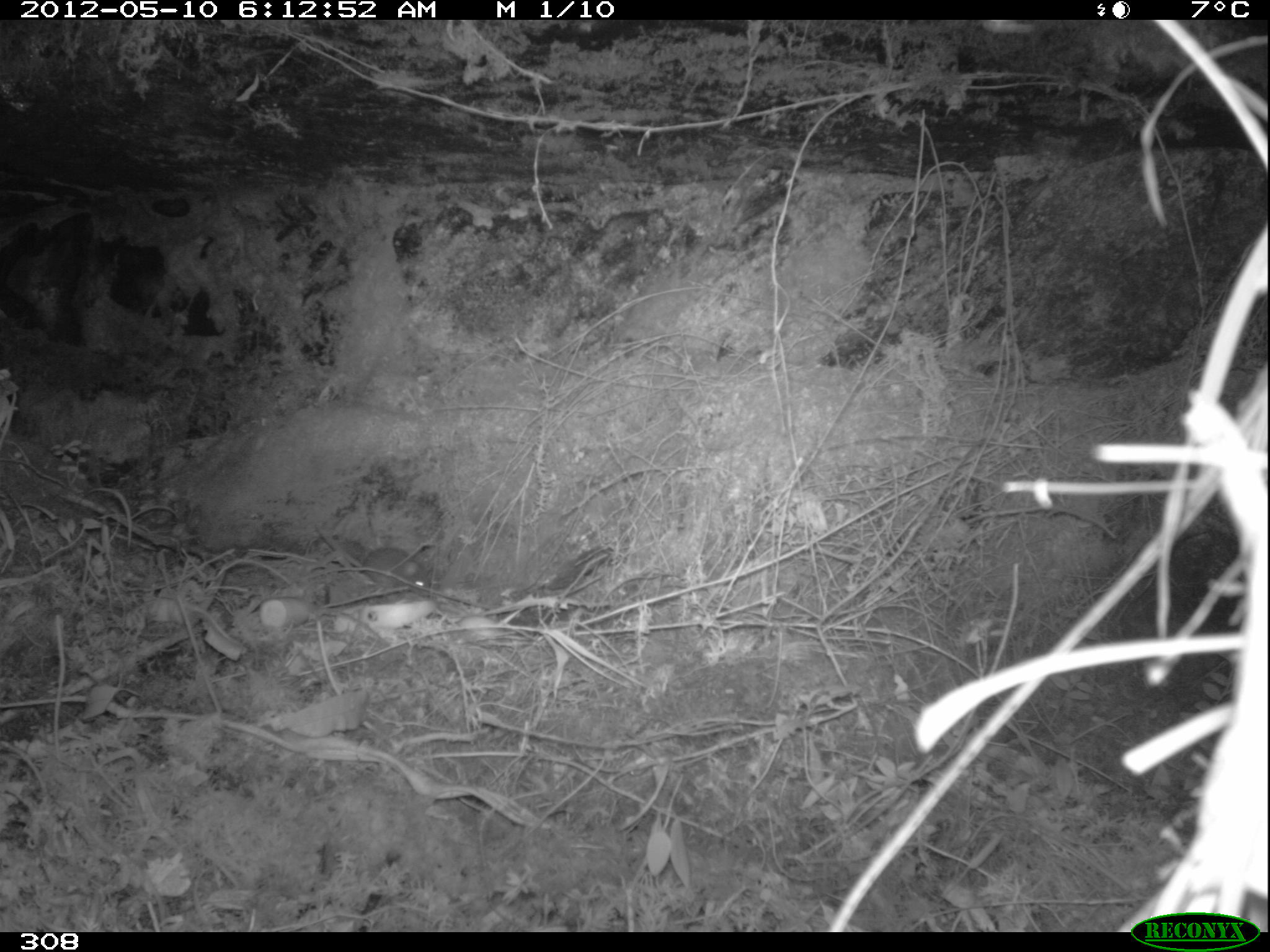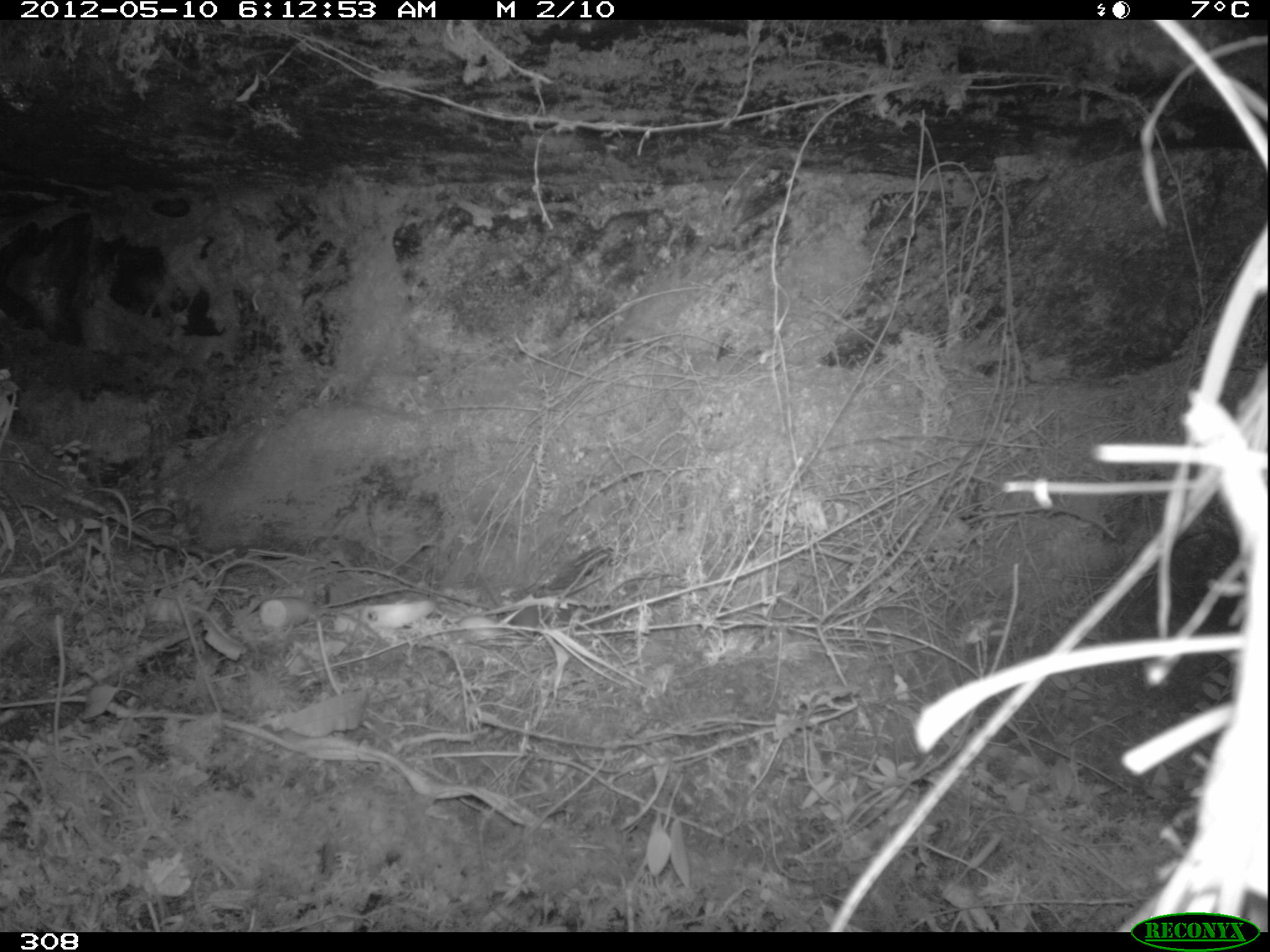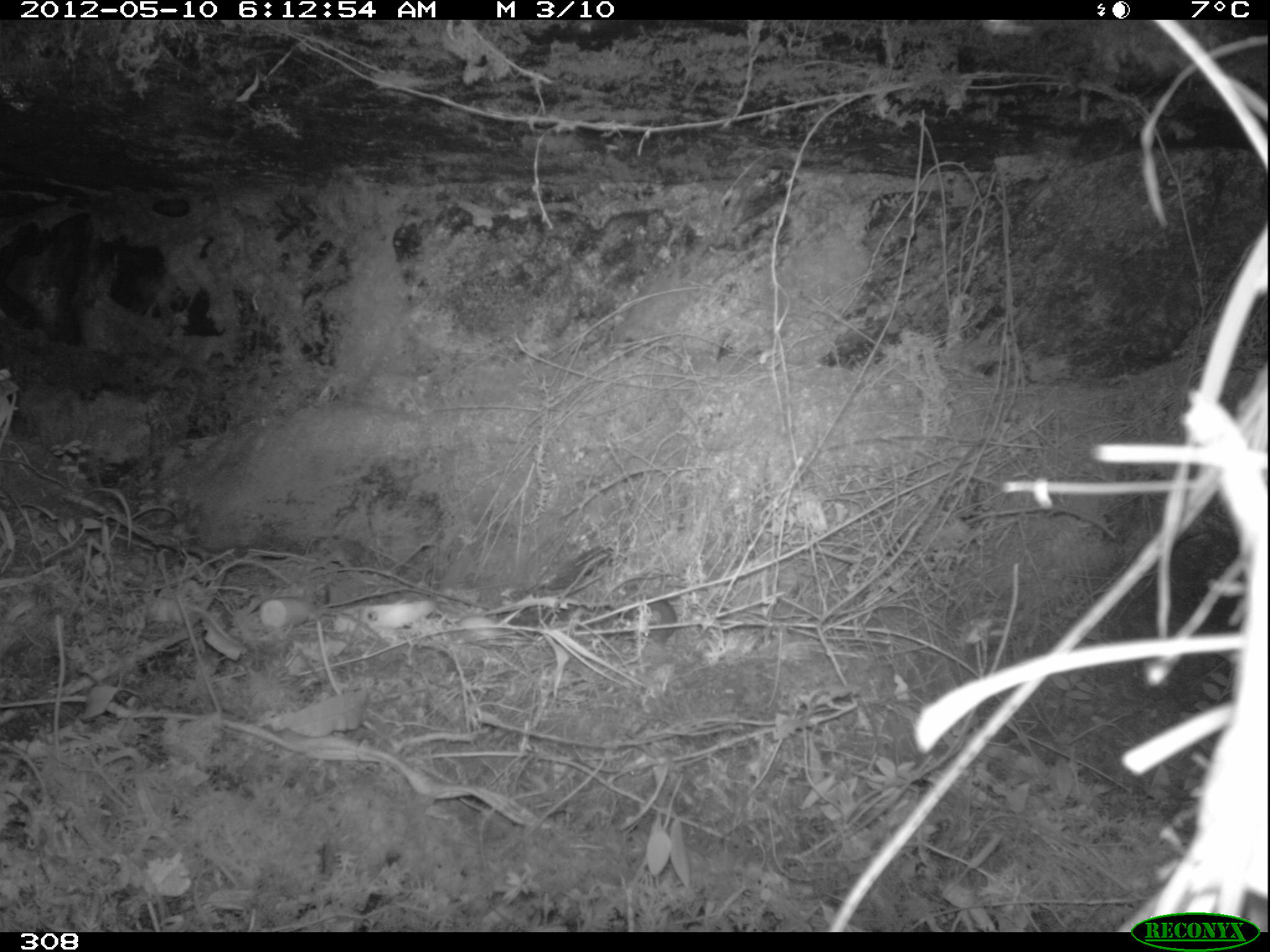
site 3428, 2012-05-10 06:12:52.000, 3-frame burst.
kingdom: Animalia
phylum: Chordata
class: Mammalia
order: Rodentia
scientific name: Rodentia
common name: rodents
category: unknown rodent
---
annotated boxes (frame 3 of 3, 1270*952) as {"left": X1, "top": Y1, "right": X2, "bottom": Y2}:
unknown rodent: {"left": 624, "top": 598, "right": 676, "bottom": 645}